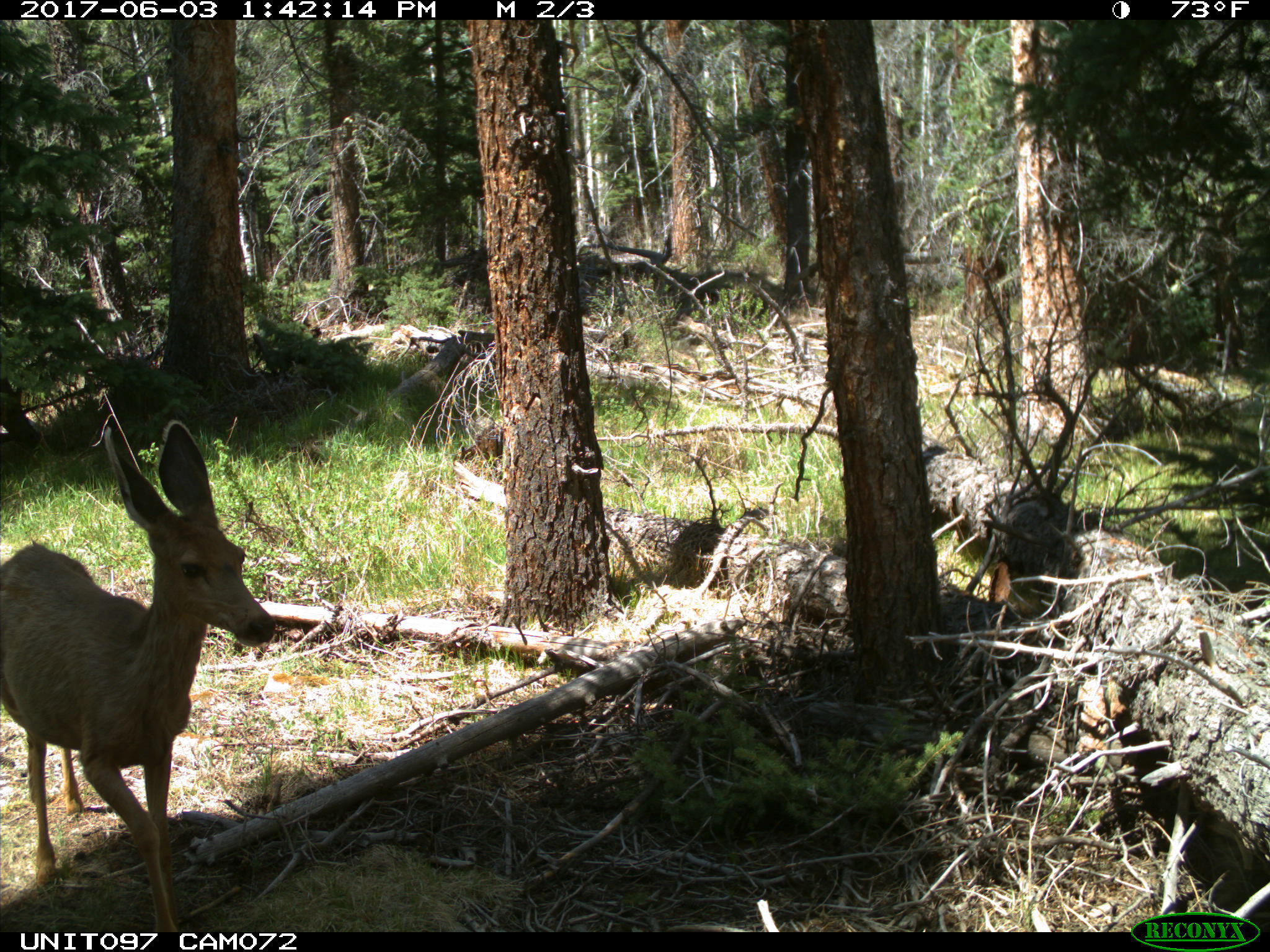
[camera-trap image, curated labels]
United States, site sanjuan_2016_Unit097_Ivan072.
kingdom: Animalia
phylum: Chordata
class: Mammalia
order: Artiodactyla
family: Cervidae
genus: Odocoileus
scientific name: Odocoileus hemionus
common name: mule deer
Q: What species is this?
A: Odocoileus hemionus (mule deer).